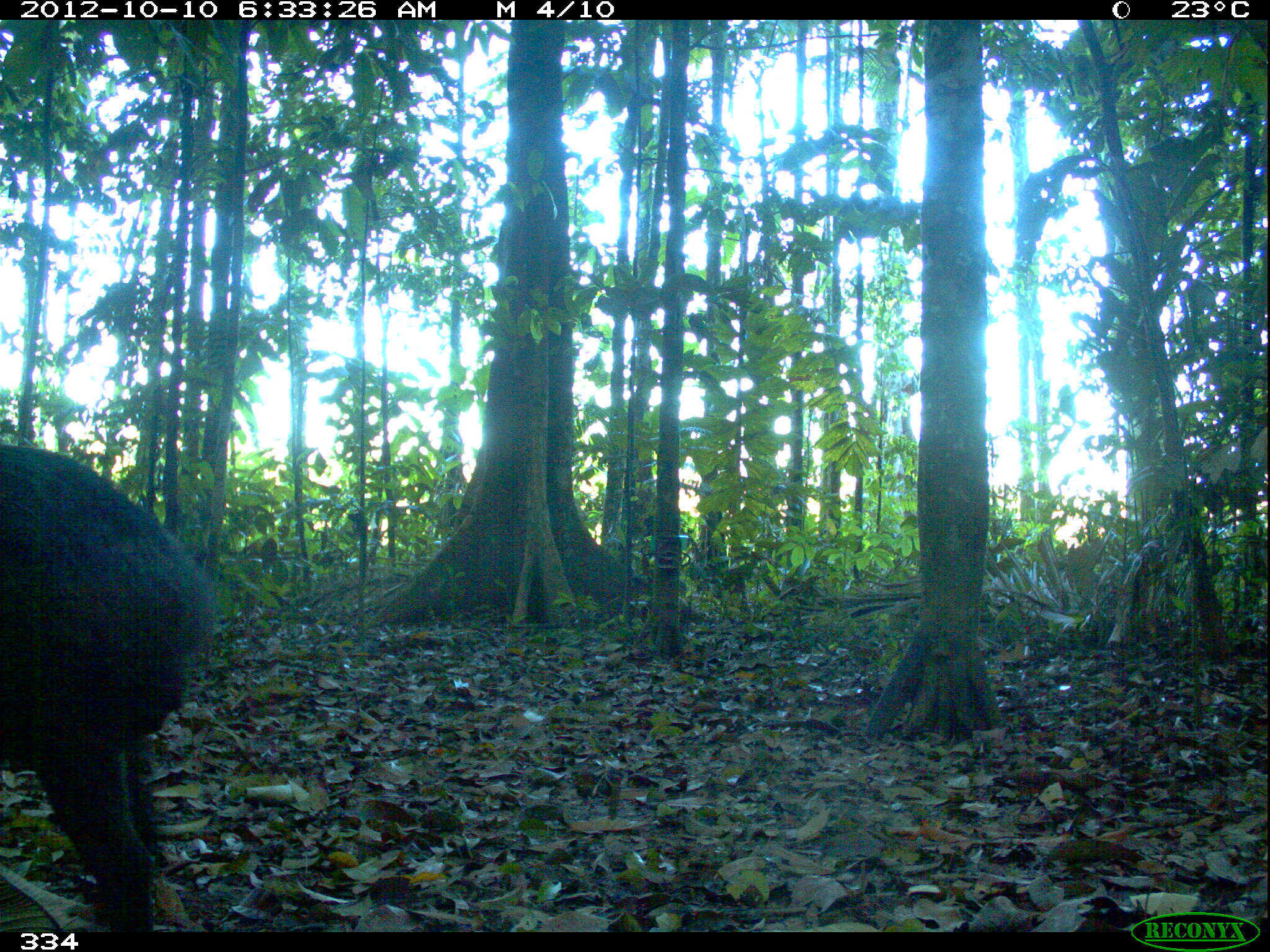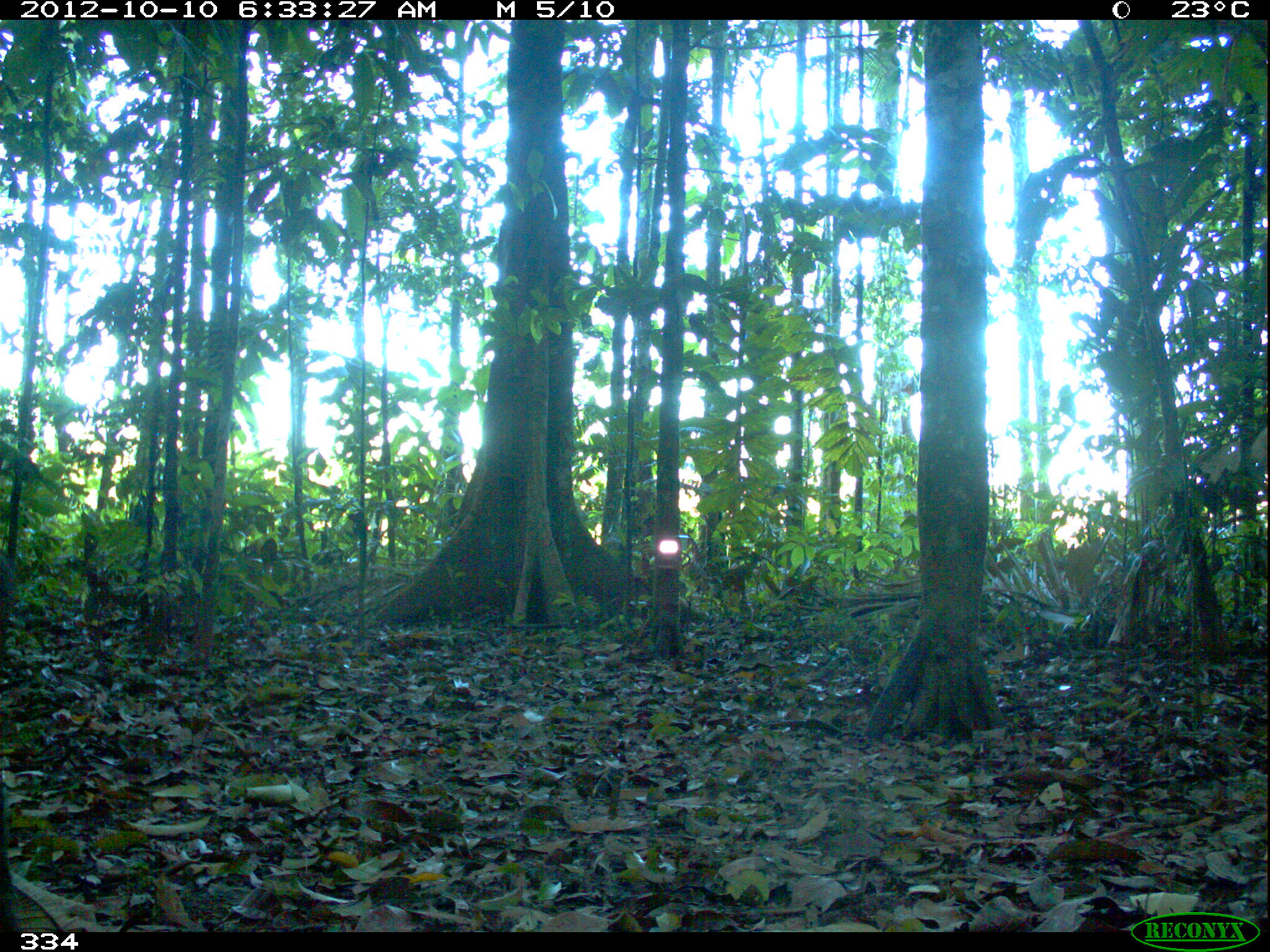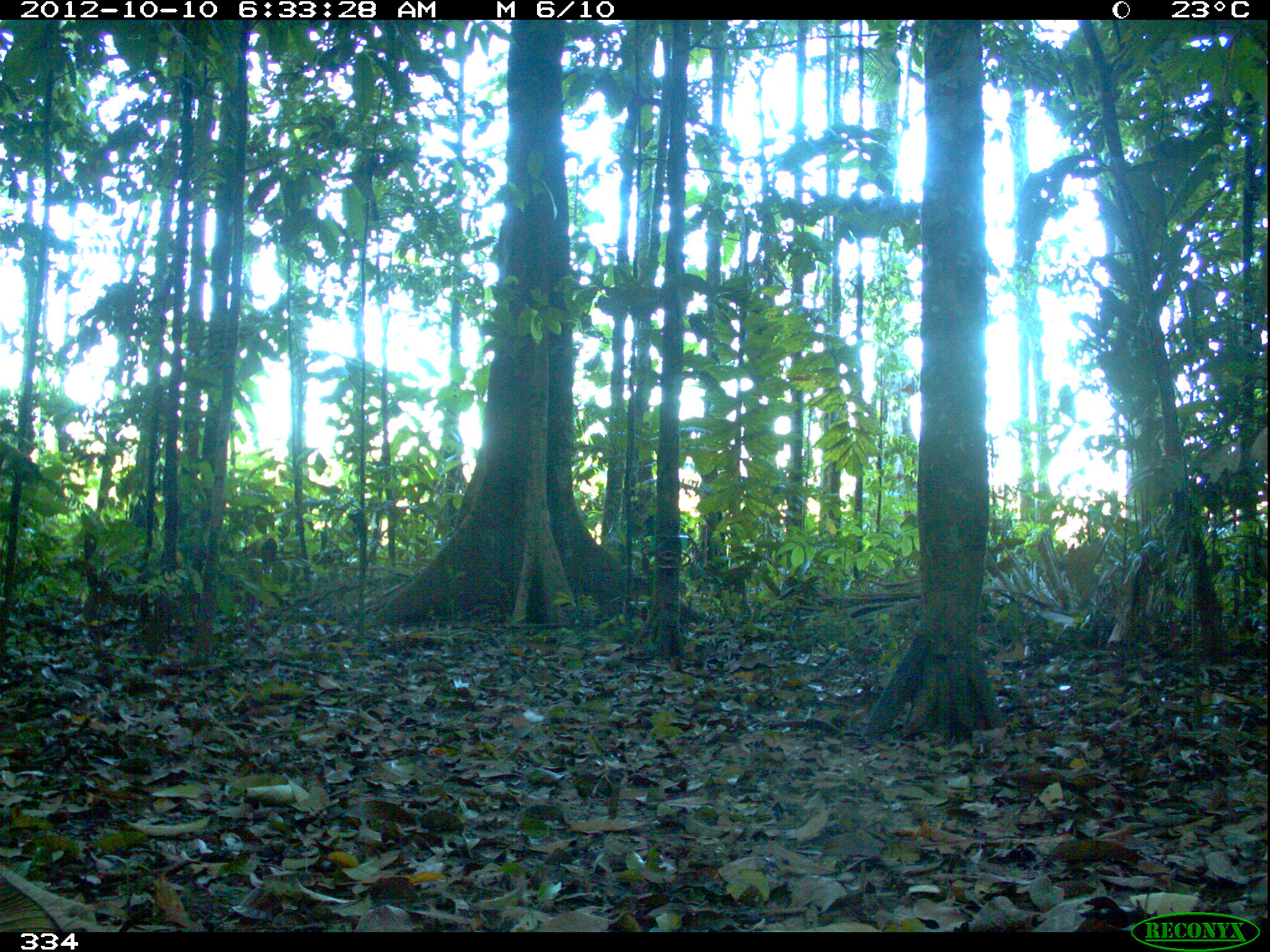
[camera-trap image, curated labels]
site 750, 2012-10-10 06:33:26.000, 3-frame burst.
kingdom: Animalia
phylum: Chordata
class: Mammalia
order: Artiodactyla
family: Tayassuidae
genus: Tayassu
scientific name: Tayassu pecari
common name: white-lipped peccary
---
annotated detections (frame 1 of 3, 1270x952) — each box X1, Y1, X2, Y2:
tayassu pecari: 0, 444, 213, 932